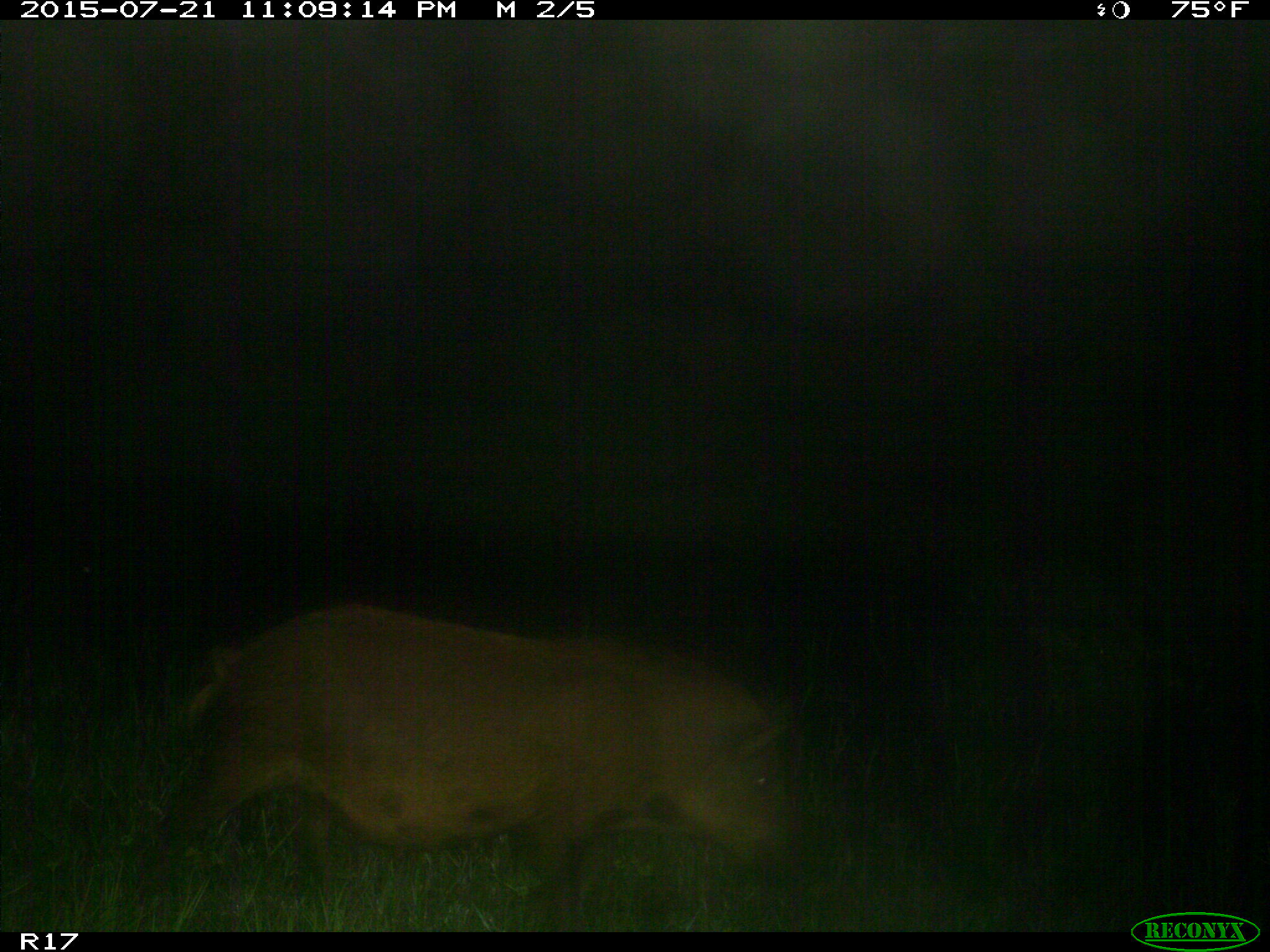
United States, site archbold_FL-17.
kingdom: Animalia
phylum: Chordata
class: Mammalia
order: Artiodactyla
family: Suidae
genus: Sus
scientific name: Sus scrofa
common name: wild boar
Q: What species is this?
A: Sus scrofa (wild boar).